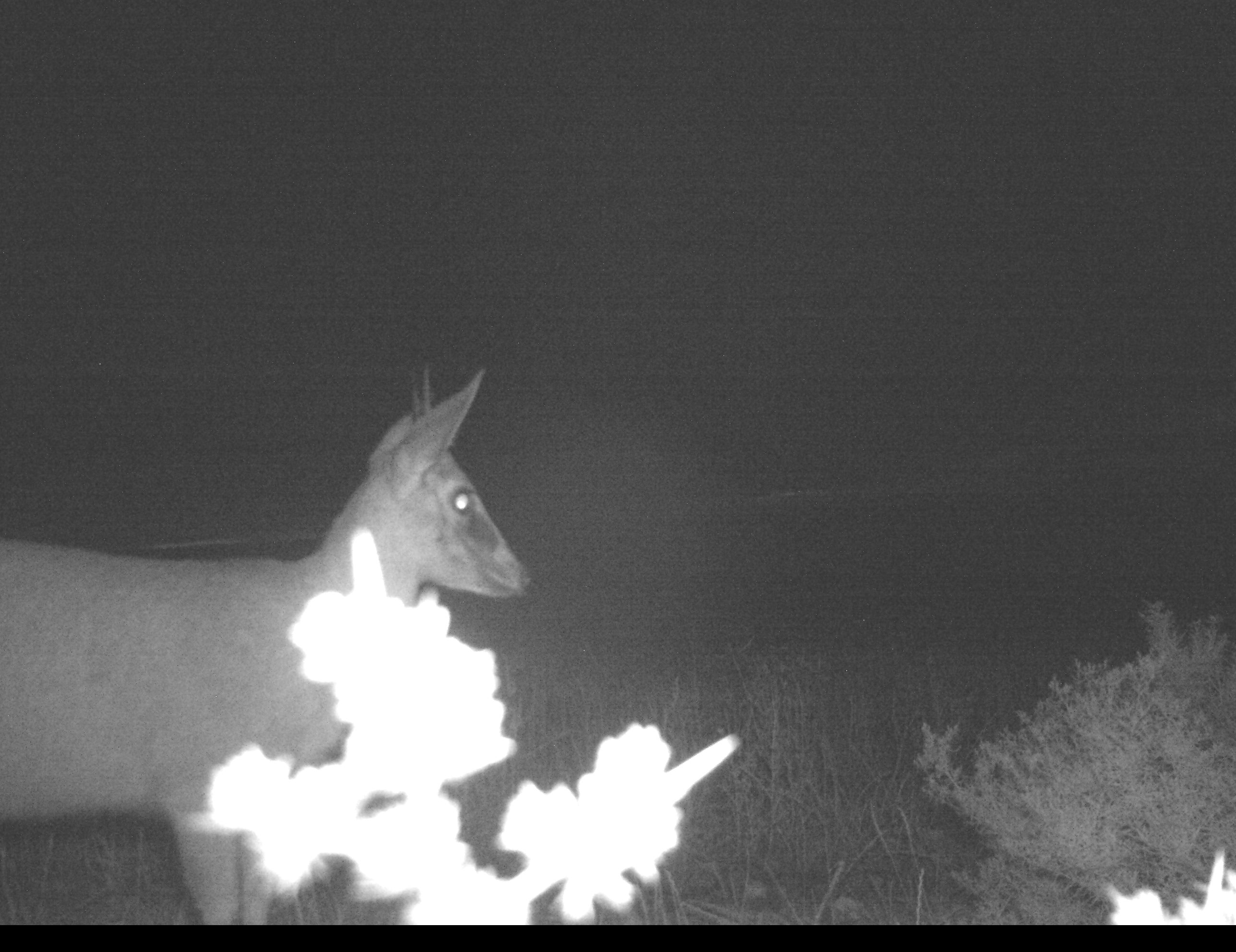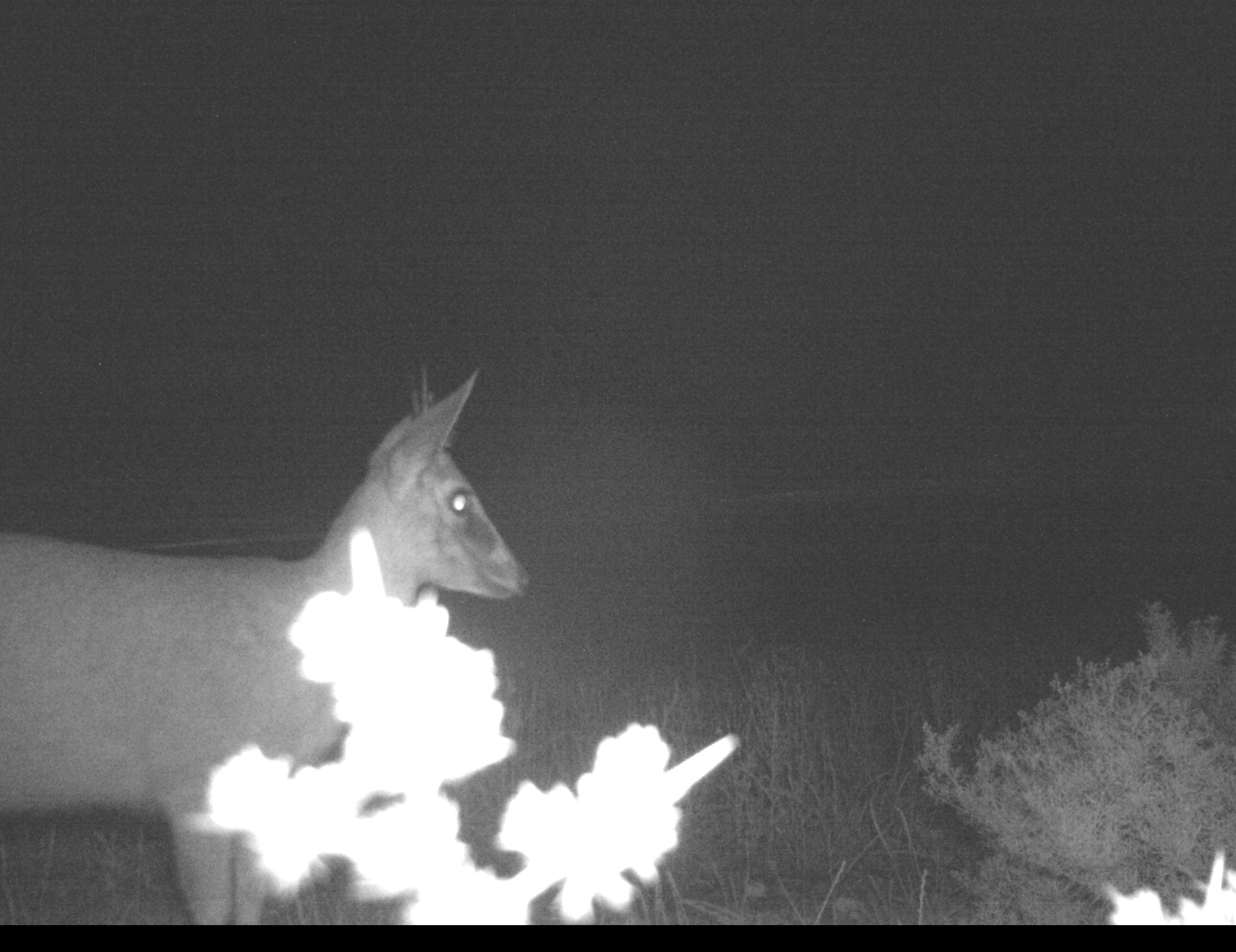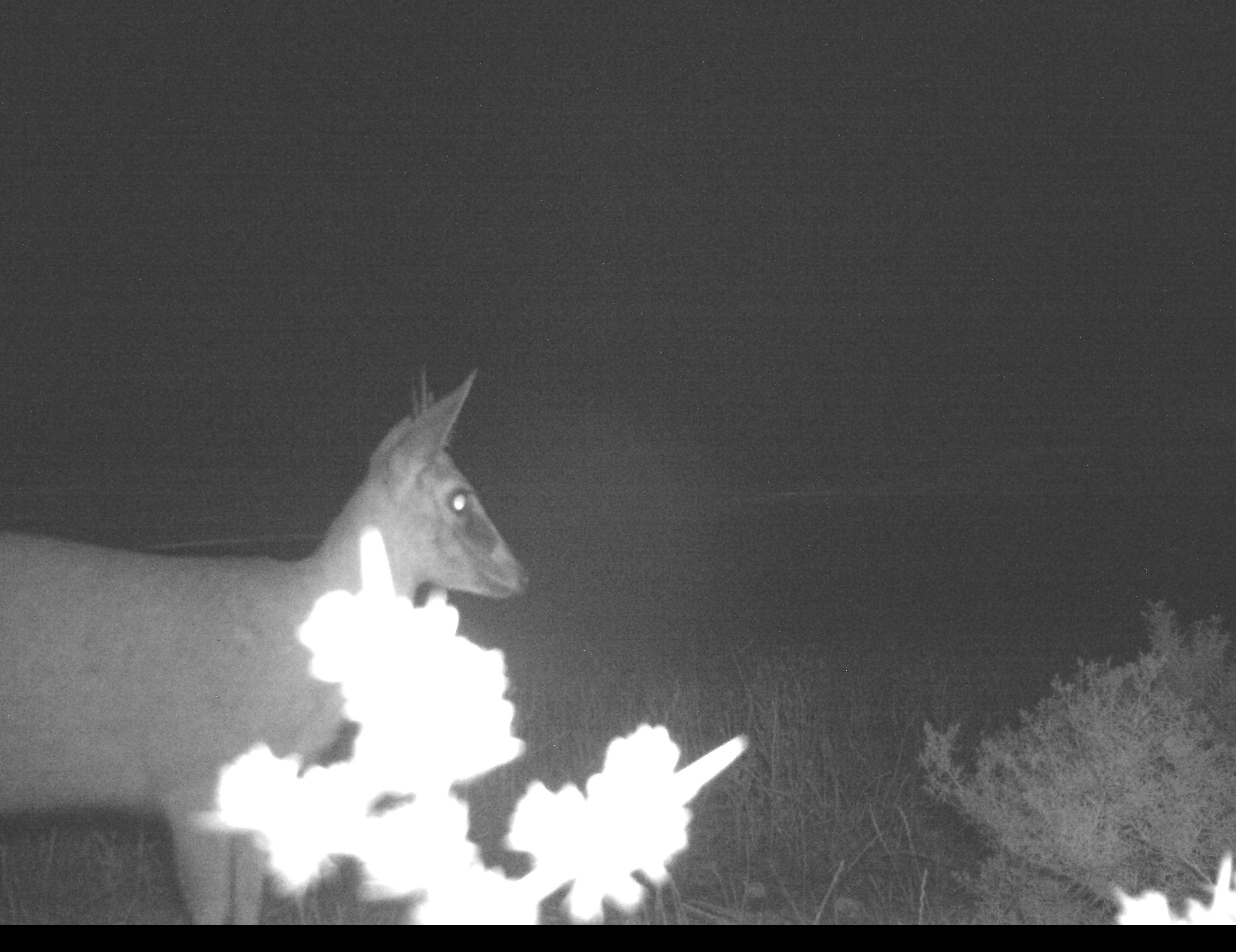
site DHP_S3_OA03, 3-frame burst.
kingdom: Animalia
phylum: Chordata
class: Mammalia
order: Artiodactyla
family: Bovidae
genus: Sylvicapra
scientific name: Sylvicapra grimmia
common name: common duiker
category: duikercommongrey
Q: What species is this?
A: Duikercommongrey (common duiker) (Sylvicapra grimmia).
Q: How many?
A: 1.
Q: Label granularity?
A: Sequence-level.